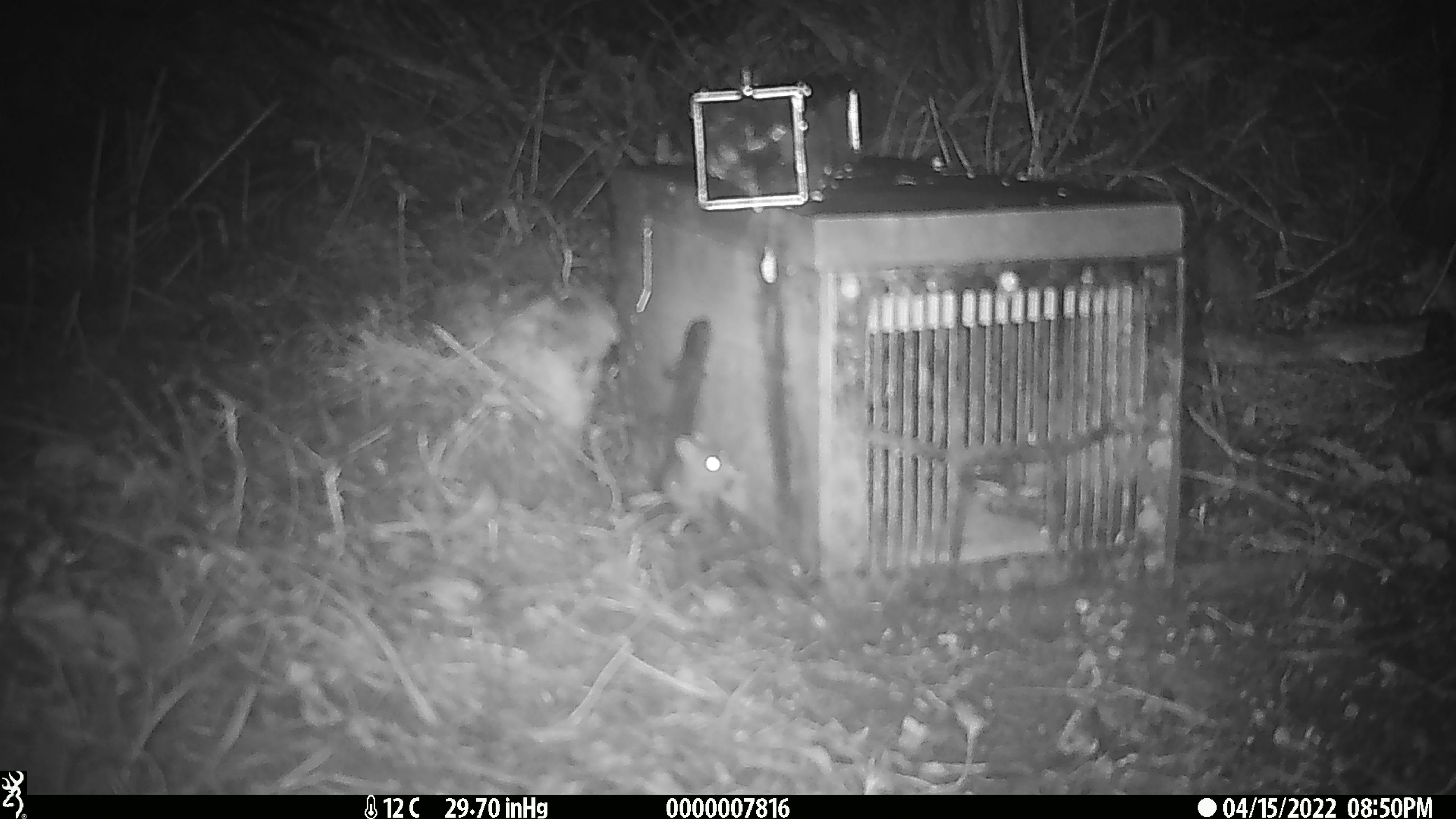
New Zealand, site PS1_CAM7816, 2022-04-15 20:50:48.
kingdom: Animalia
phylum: Chordata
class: Mammalia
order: Rodentia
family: Muridae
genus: Mus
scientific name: Mus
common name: mouse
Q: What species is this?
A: Mouse (Mus).